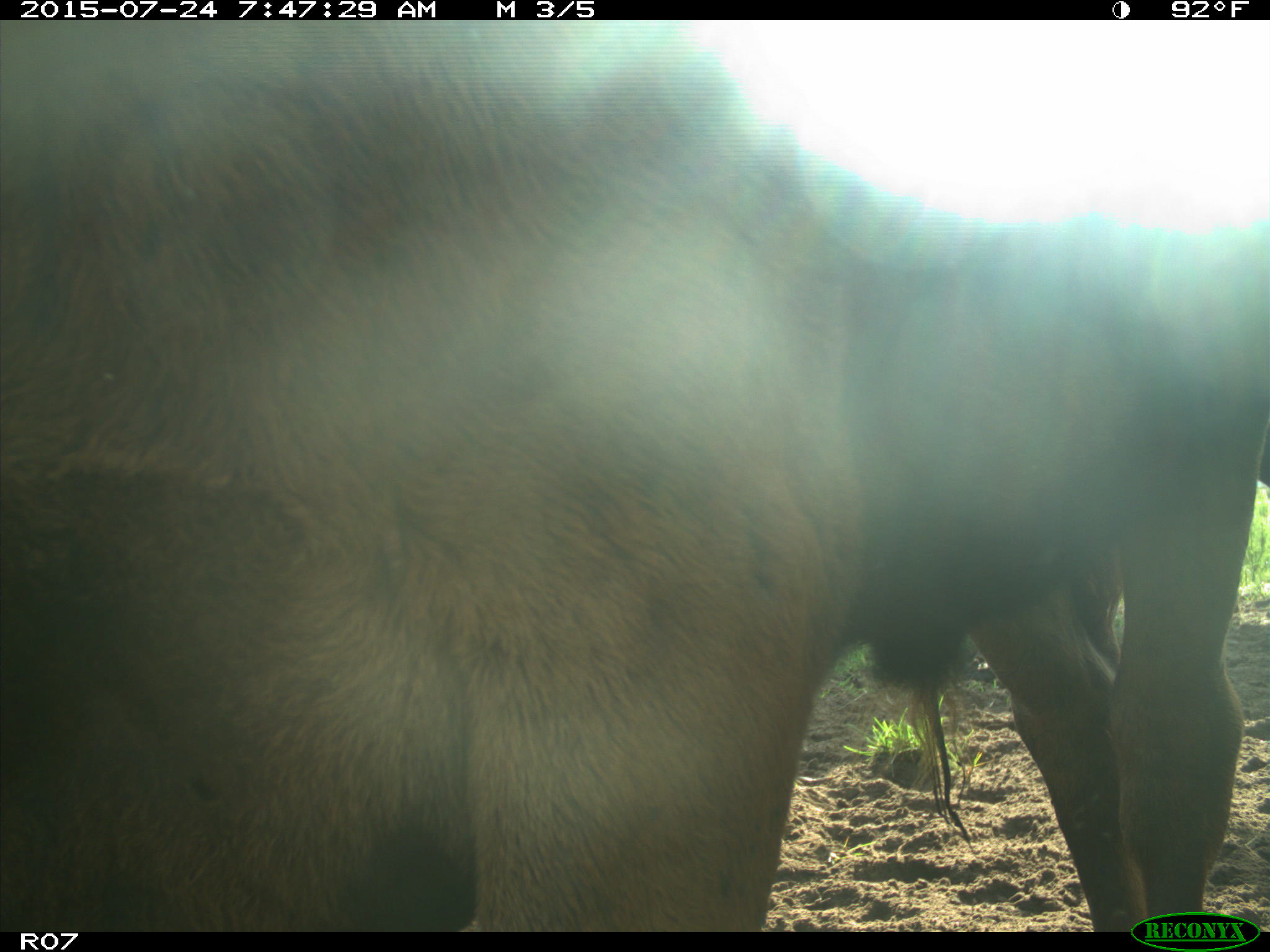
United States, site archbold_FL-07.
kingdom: Animalia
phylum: Chordata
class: Mammalia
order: Artiodactyla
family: Bovidae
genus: Bos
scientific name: Bos taurus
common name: domestic cow